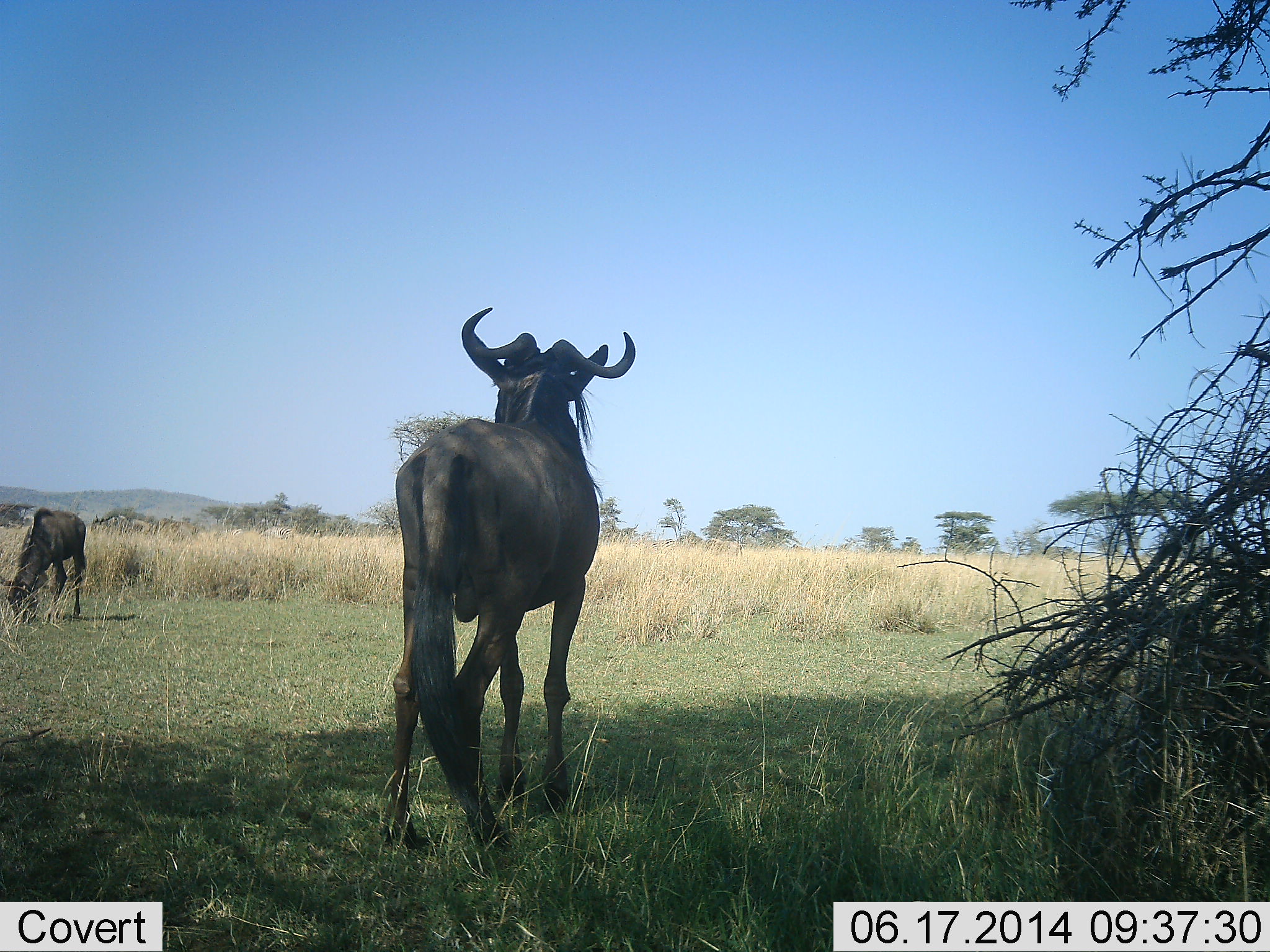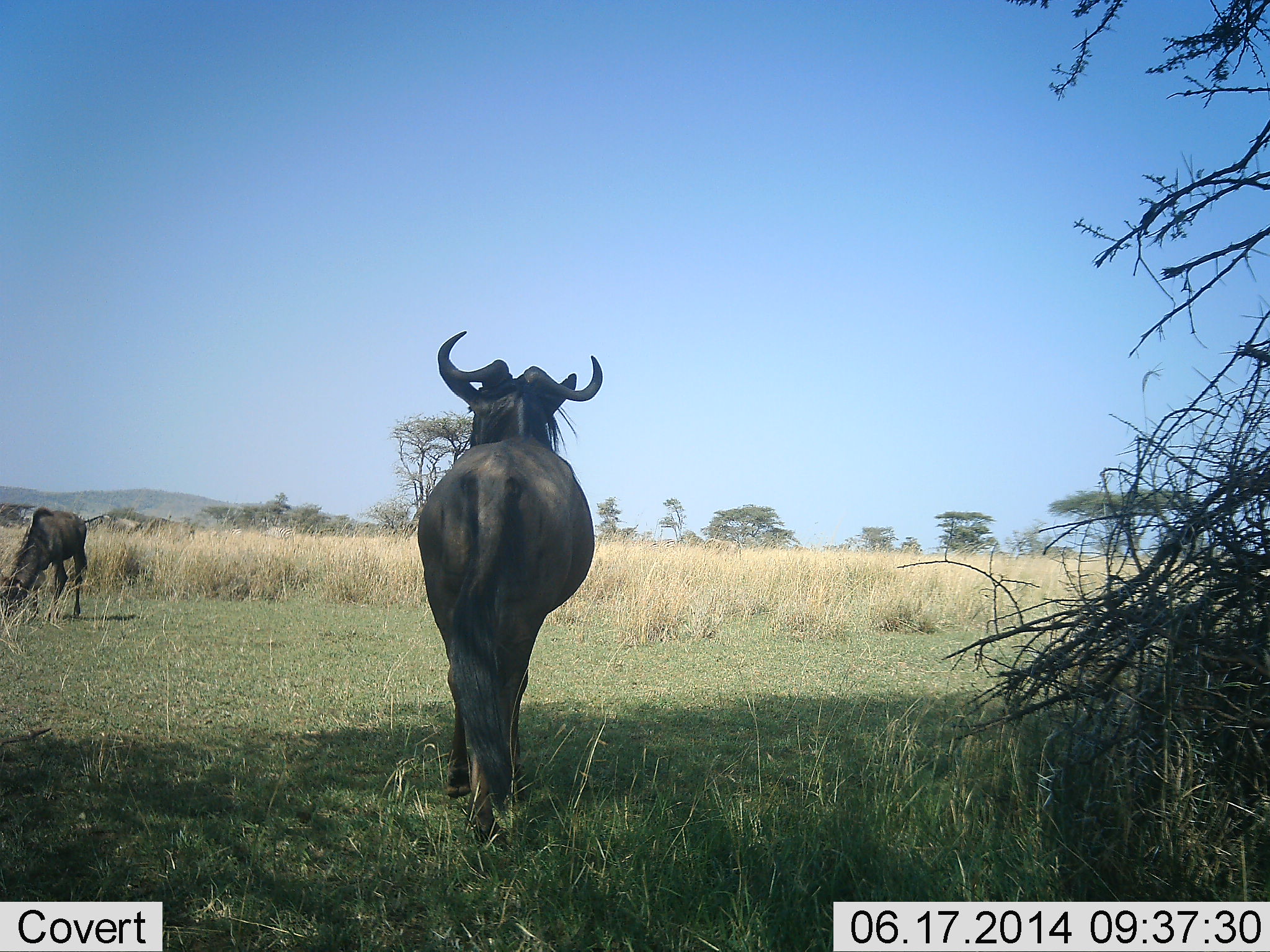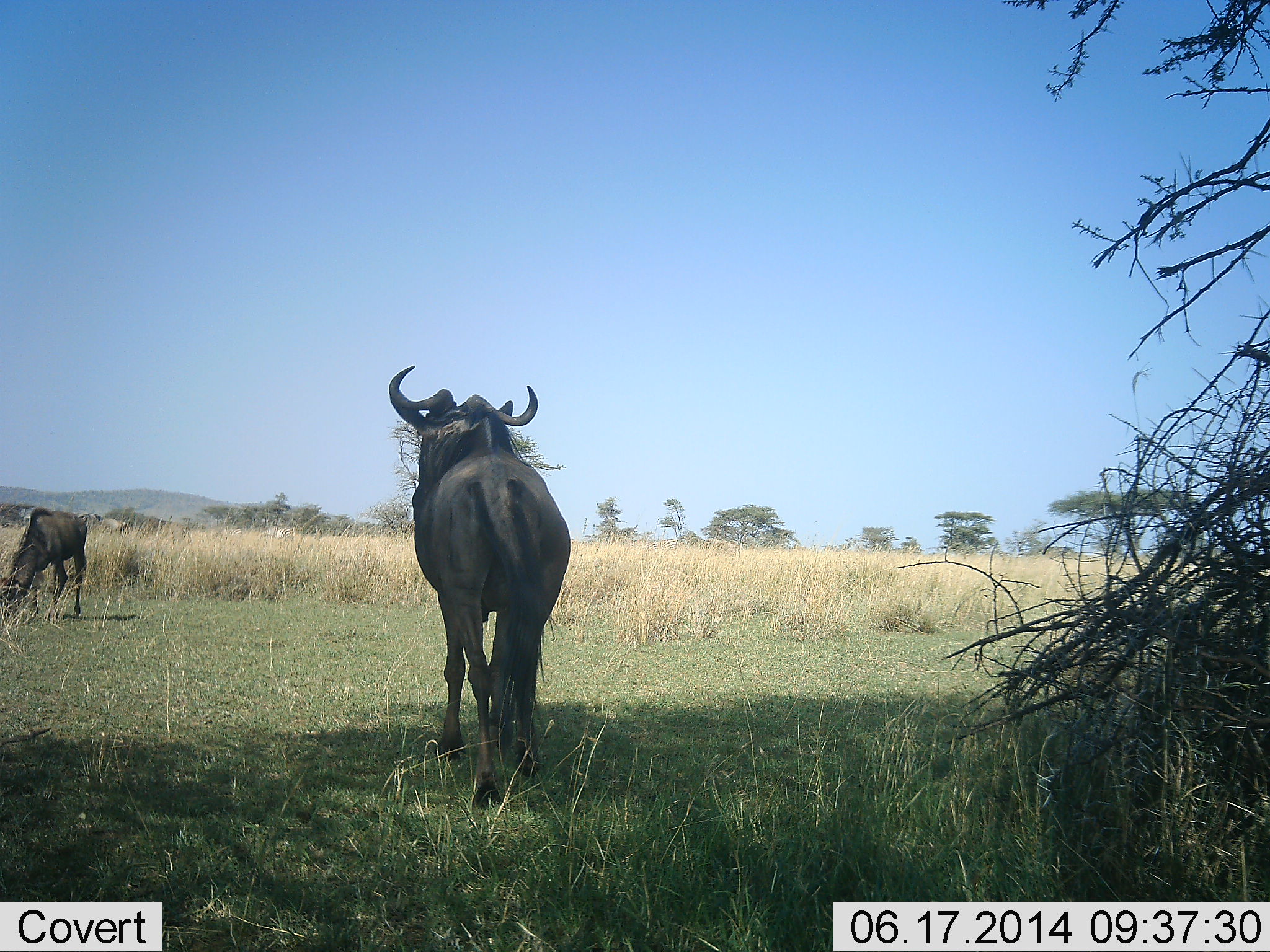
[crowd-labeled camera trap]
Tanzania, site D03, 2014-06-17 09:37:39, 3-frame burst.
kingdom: Animalia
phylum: Chordata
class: Mammalia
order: Artiodactyla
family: Bovidae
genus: Connochaetes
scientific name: Connochaetes taurinus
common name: blue wildebeest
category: wildebeest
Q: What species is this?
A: Wildebeest (blue wildebeest) (Connochaetes taurinus).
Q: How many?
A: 4.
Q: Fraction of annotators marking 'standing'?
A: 50%.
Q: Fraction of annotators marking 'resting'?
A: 0%.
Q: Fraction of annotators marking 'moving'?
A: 60%.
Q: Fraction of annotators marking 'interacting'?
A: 0%.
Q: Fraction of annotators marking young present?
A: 0%.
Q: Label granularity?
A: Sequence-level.